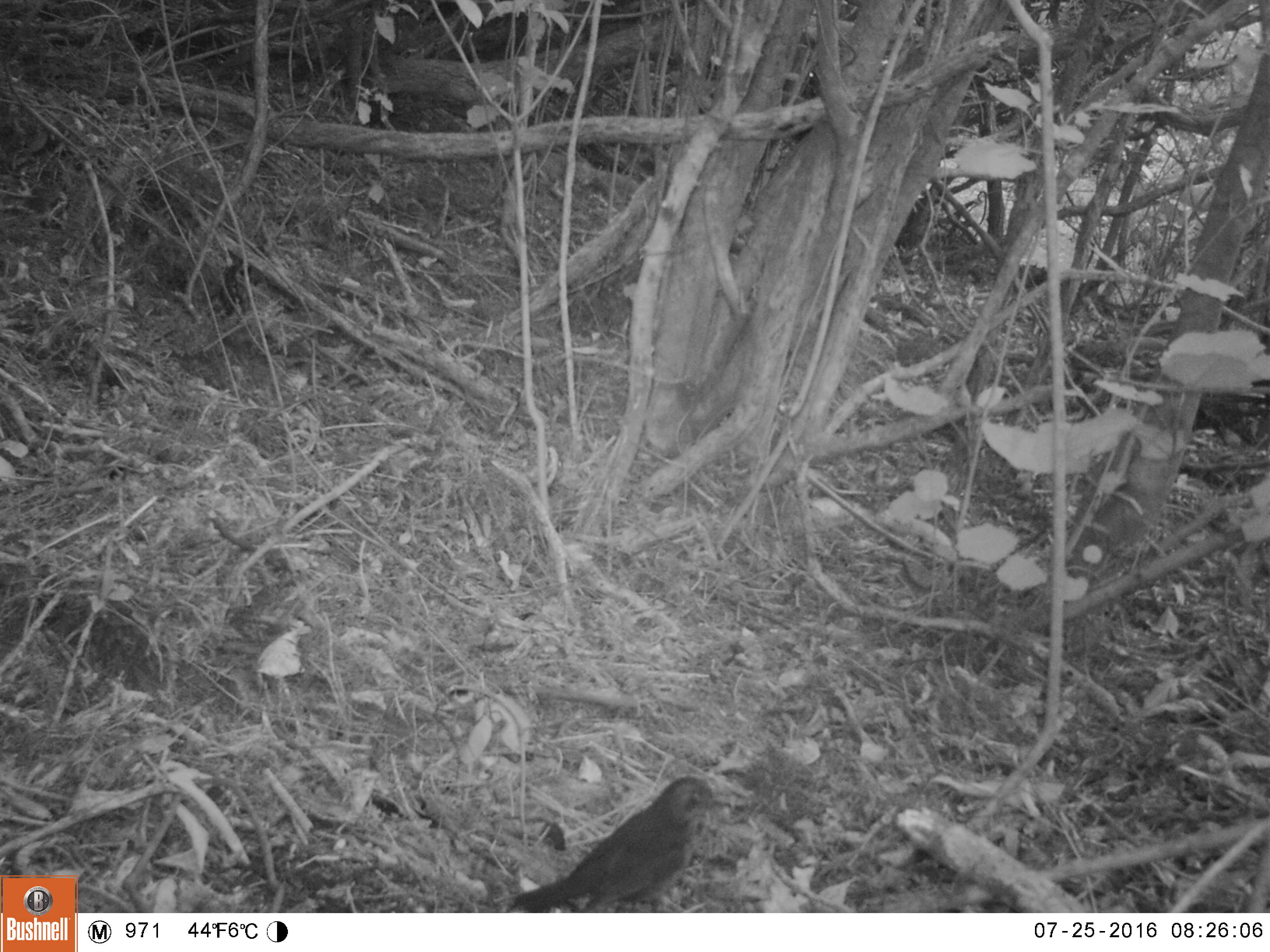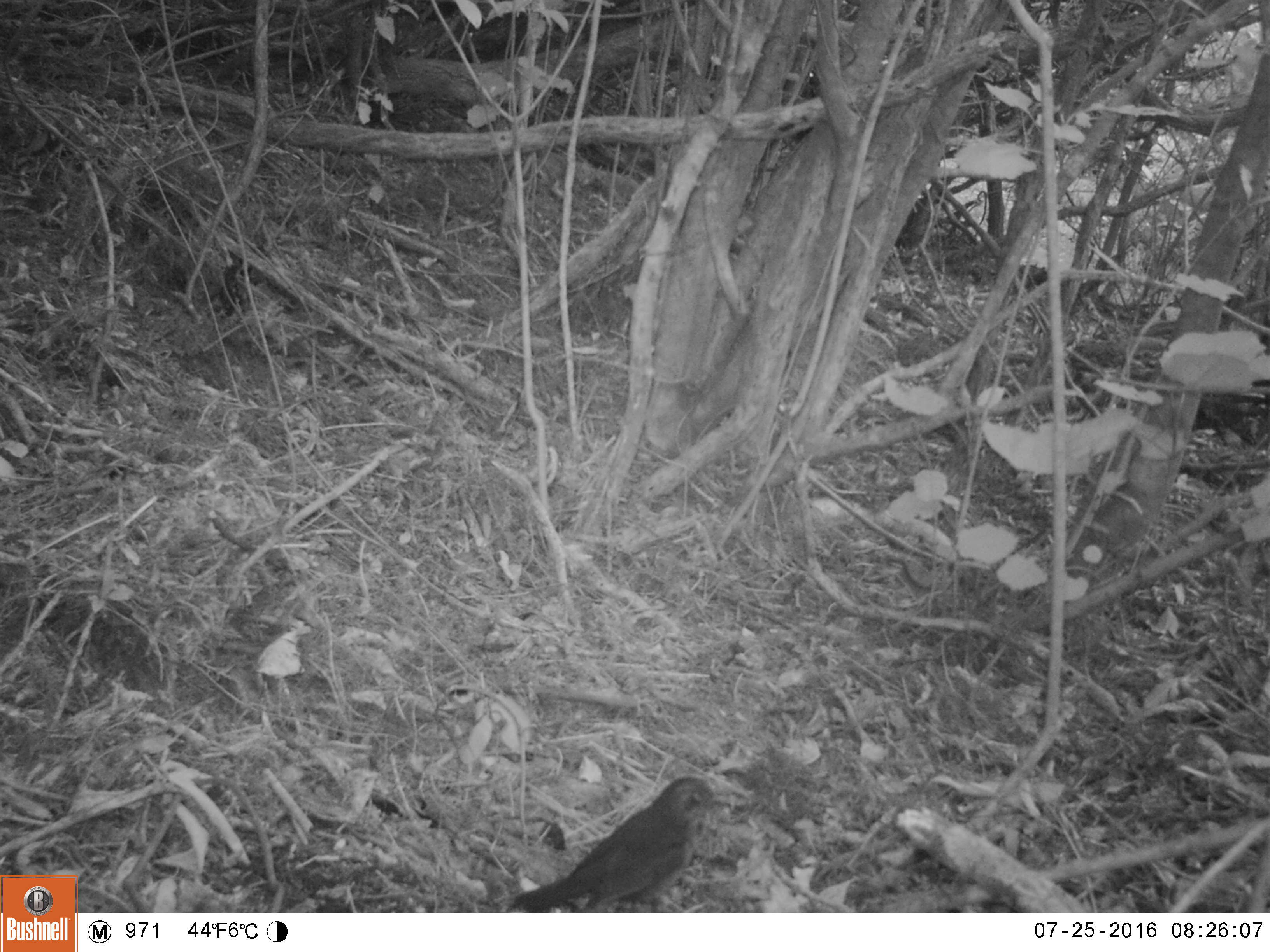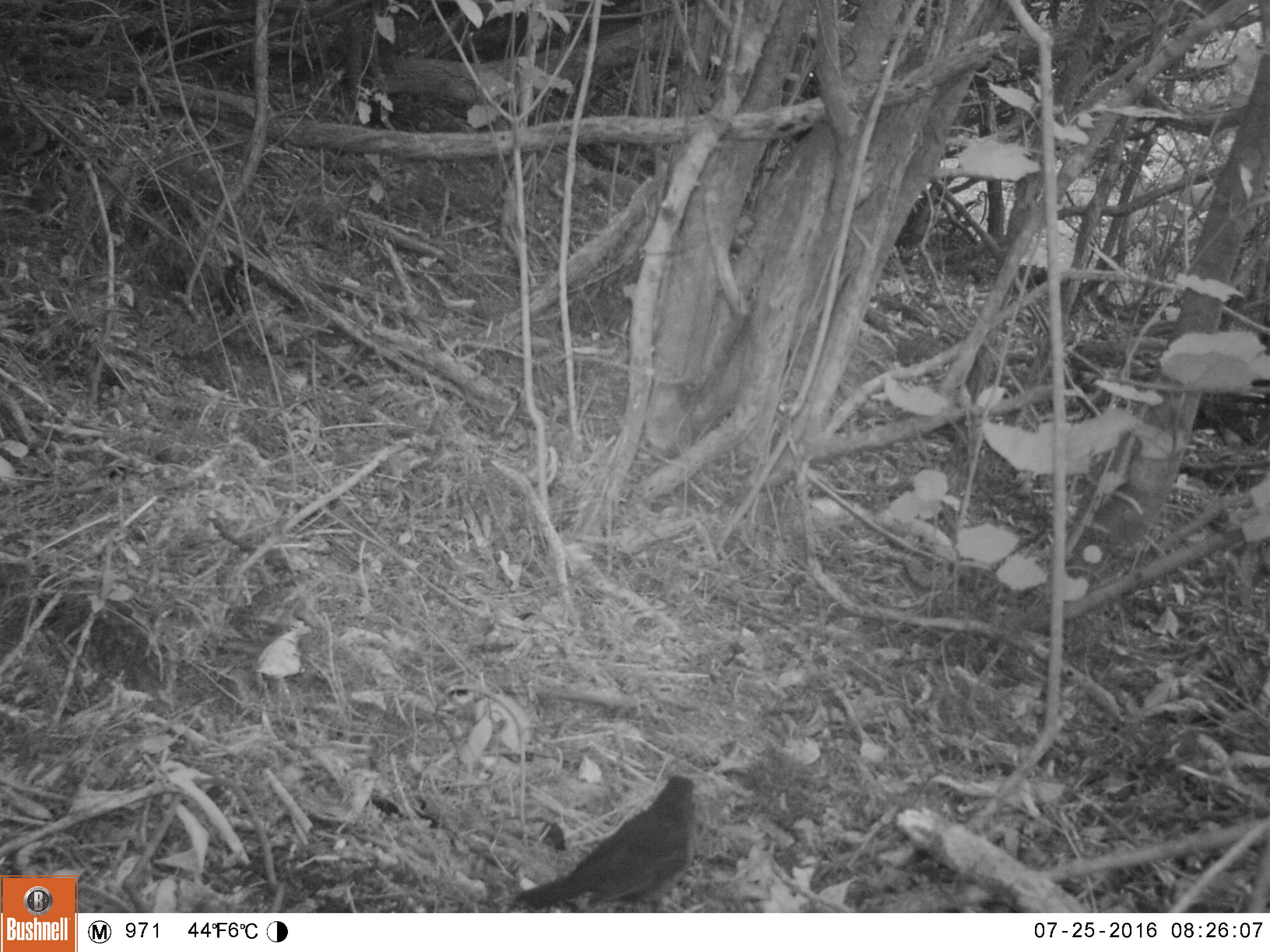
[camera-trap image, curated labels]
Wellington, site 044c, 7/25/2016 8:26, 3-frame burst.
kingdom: Animalia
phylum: Chordata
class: Aves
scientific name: Aves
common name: bird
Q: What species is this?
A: Bird (Aves).